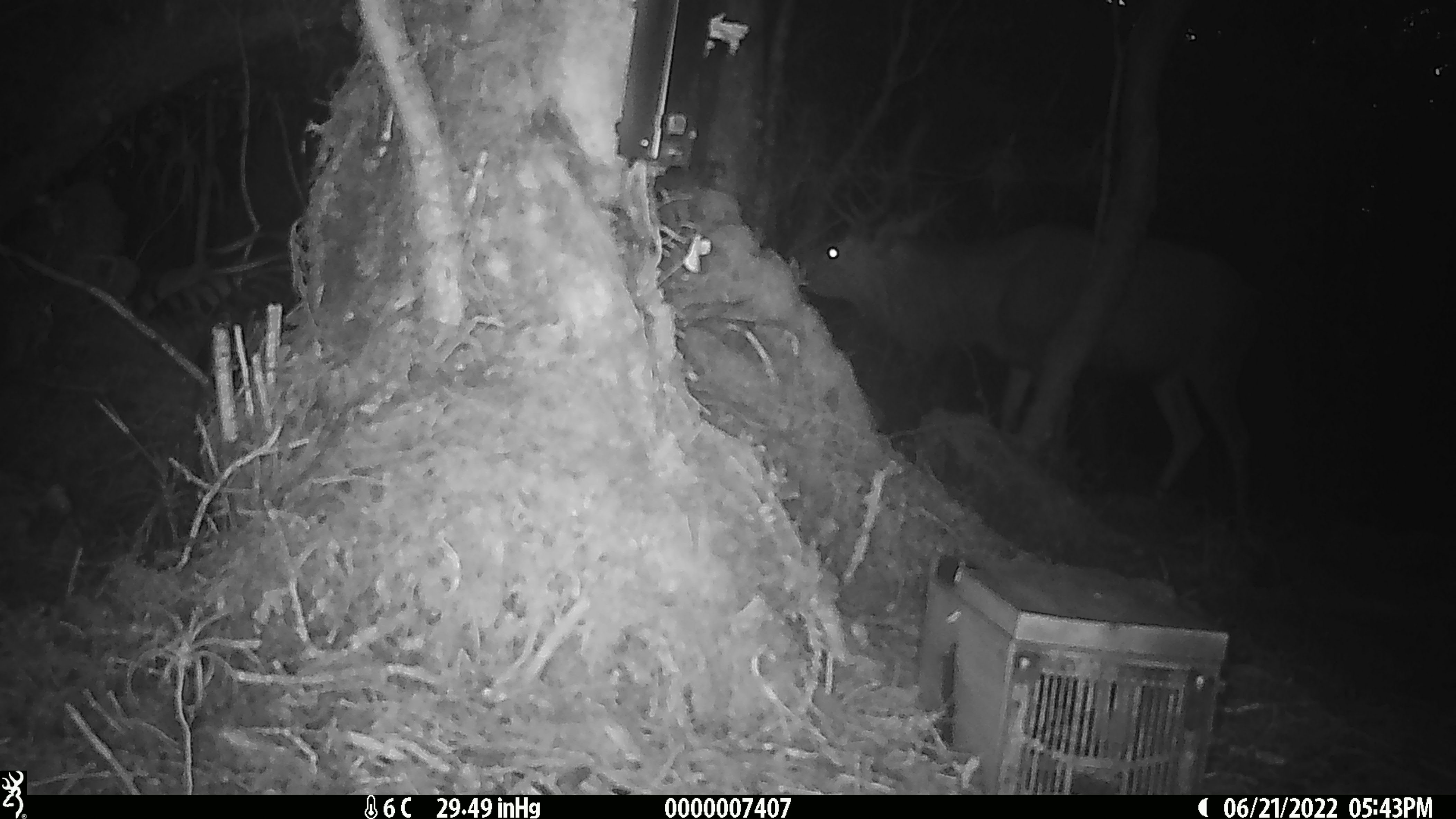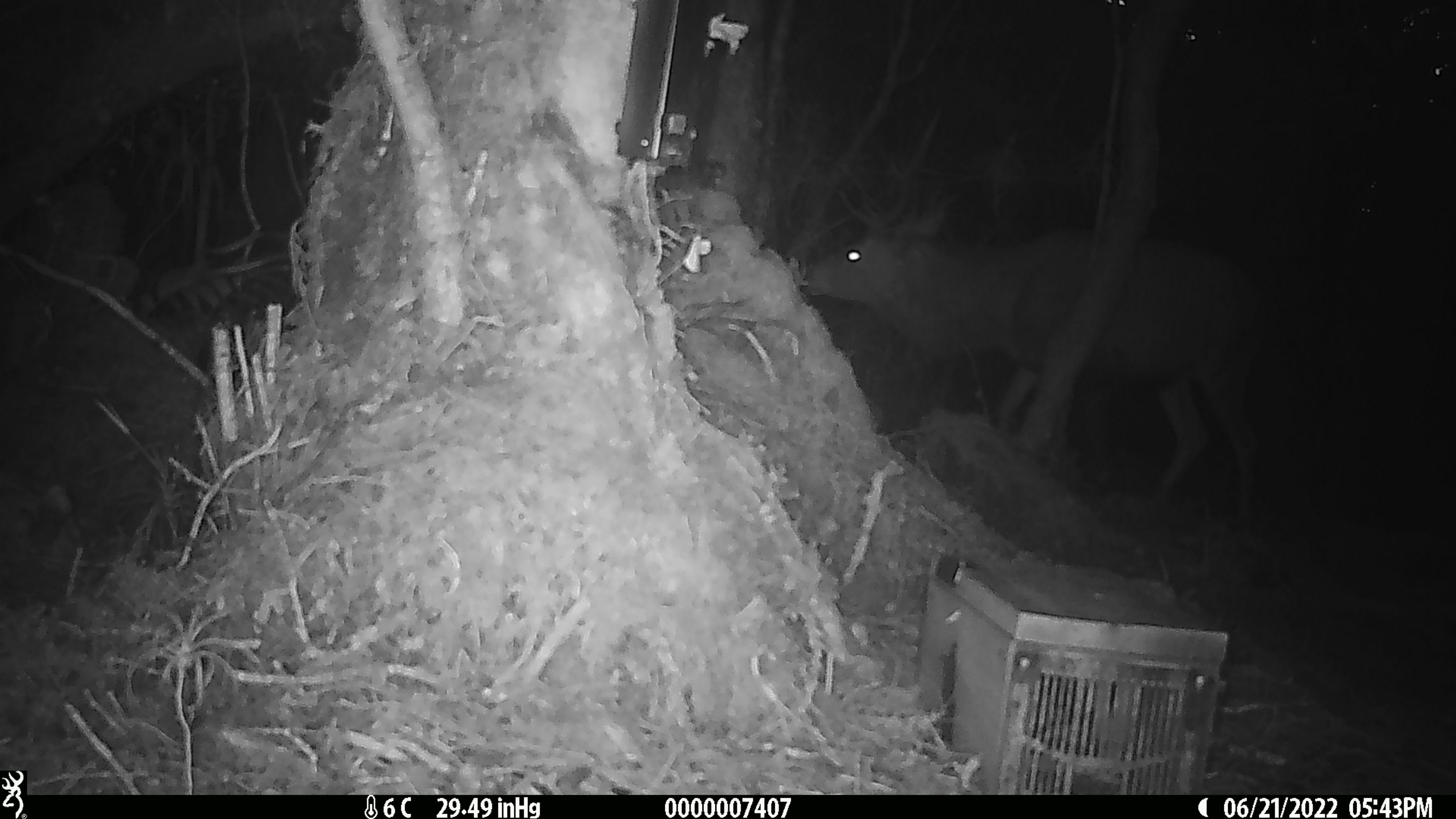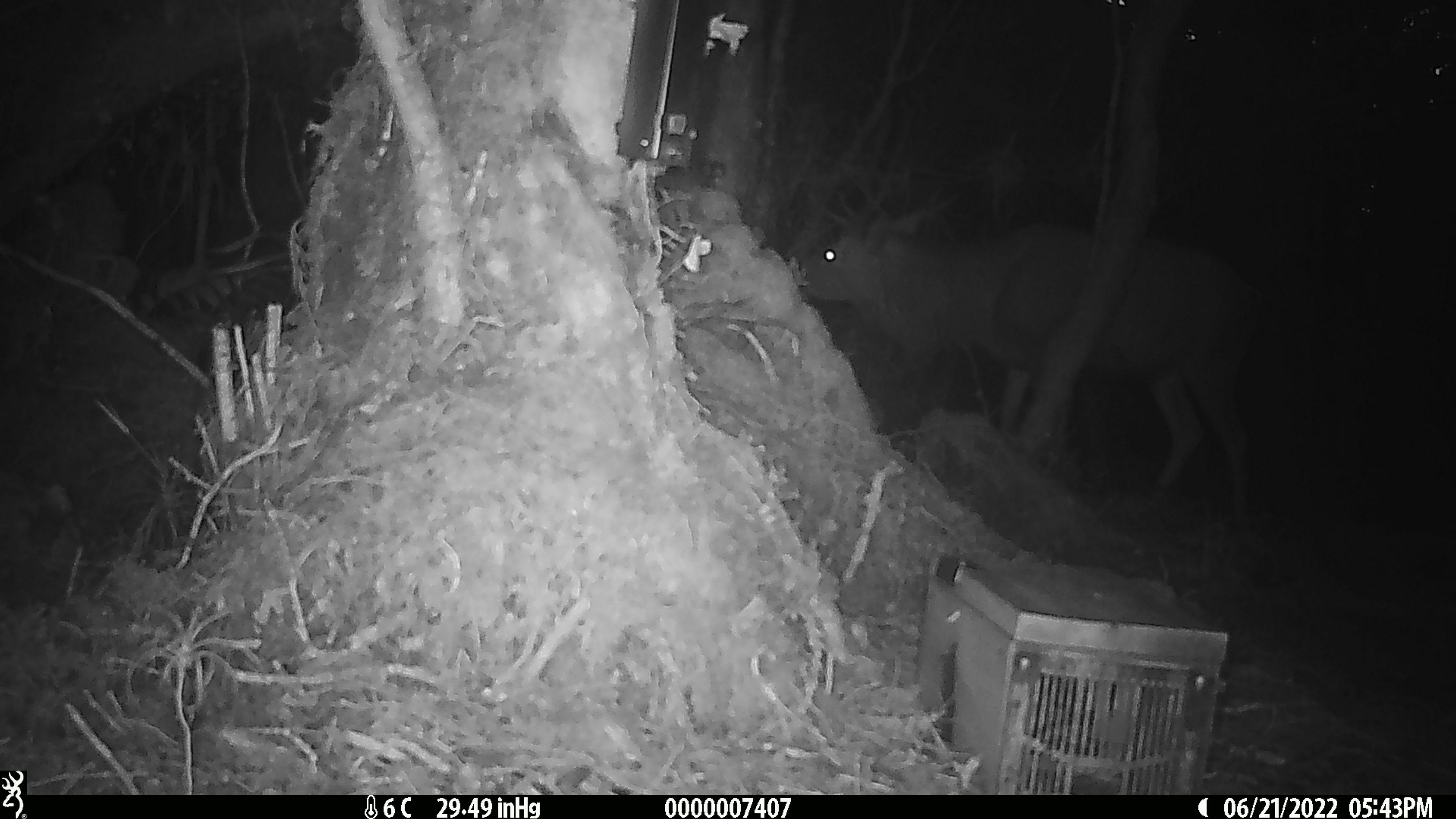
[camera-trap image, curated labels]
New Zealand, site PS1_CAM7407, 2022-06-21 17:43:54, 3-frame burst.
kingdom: Animalia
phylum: Chordata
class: Mammalia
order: Artiodactyla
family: Cervidae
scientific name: Cervidae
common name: deer